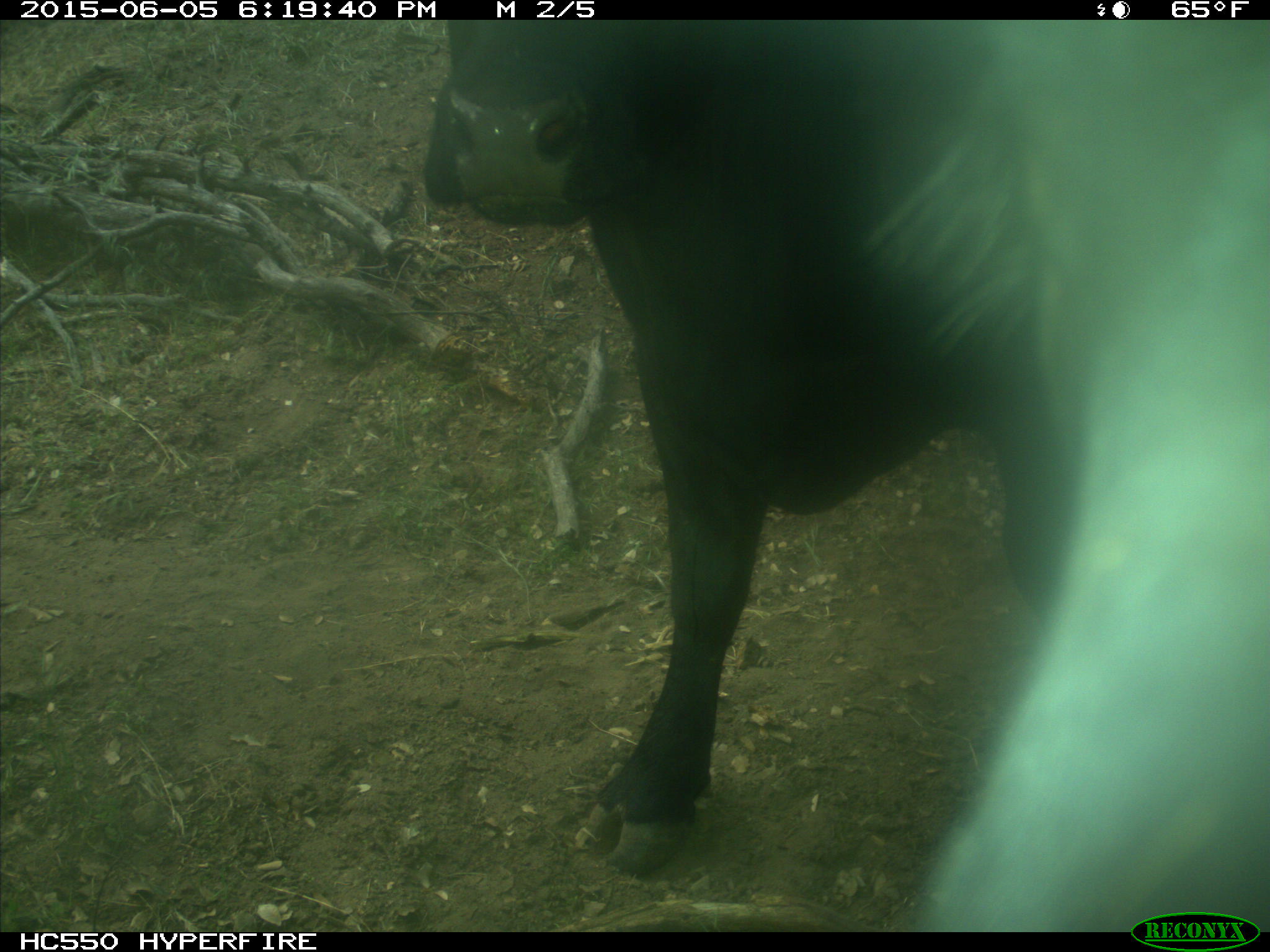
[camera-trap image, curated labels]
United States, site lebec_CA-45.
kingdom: Animalia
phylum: Chordata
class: Mammalia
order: Artiodactyla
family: Bovidae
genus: Bos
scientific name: Bos taurus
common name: domestic cow